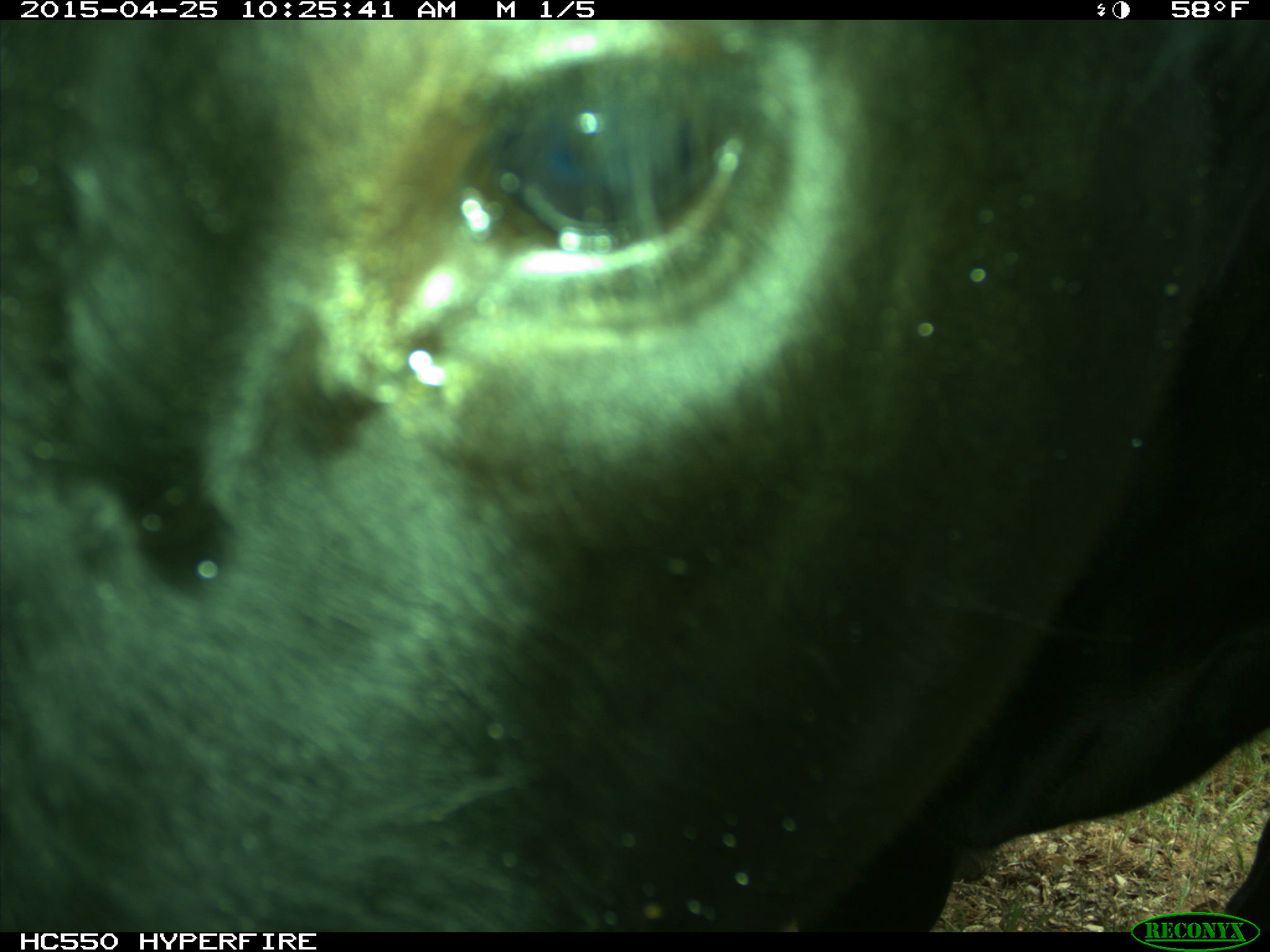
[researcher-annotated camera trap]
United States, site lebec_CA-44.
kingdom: Animalia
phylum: Chordata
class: Mammalia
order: Artiodactyla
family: Suidae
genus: Sus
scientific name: Sus scrofa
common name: wild boar